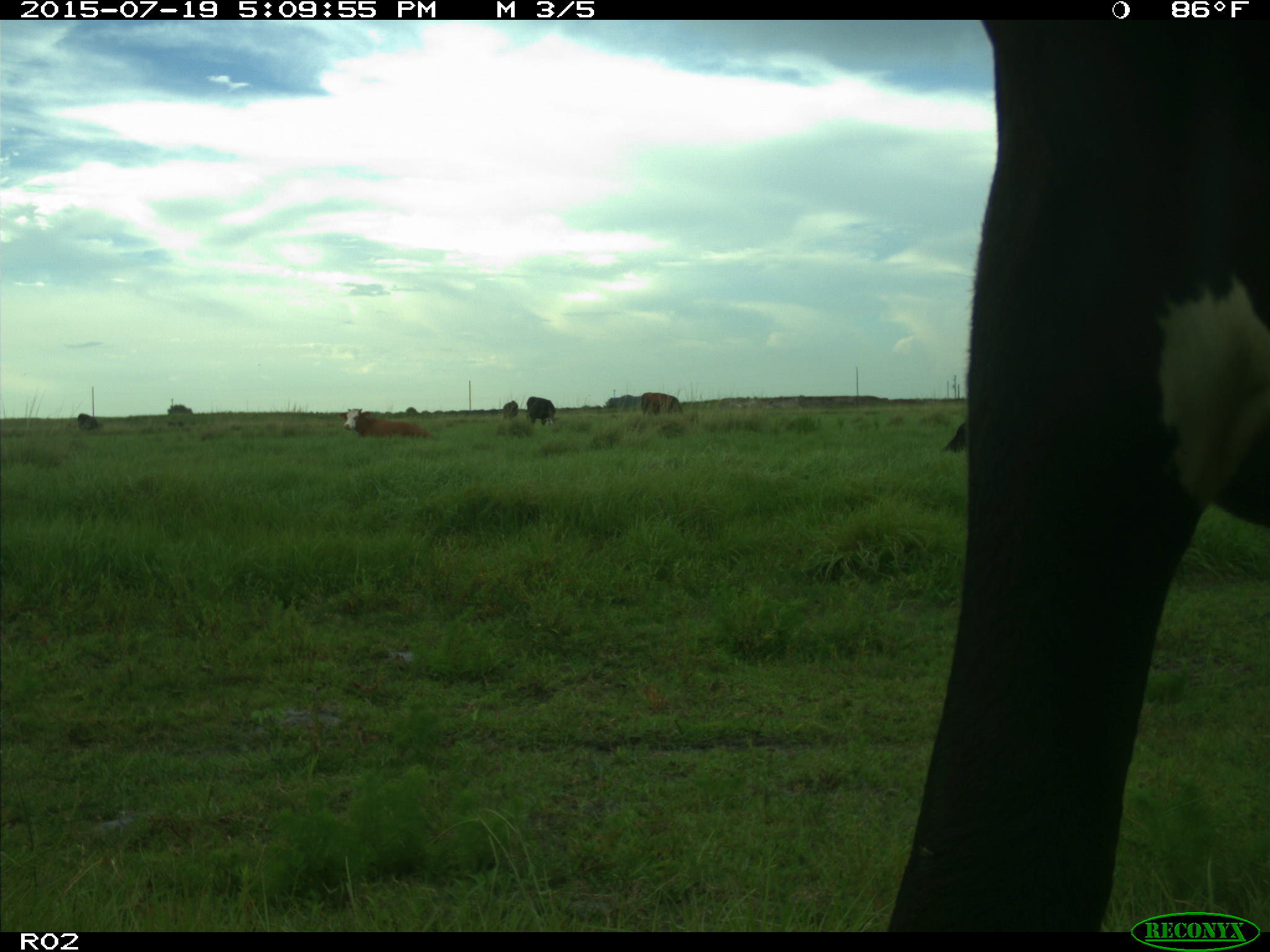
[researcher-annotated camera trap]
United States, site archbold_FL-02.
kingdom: Animalia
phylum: Chordata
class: Mammalia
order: Artiodactyla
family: Bovidae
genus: Bos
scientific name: Bos taurus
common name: domestic cow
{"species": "Bos taurus (domestic cow)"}